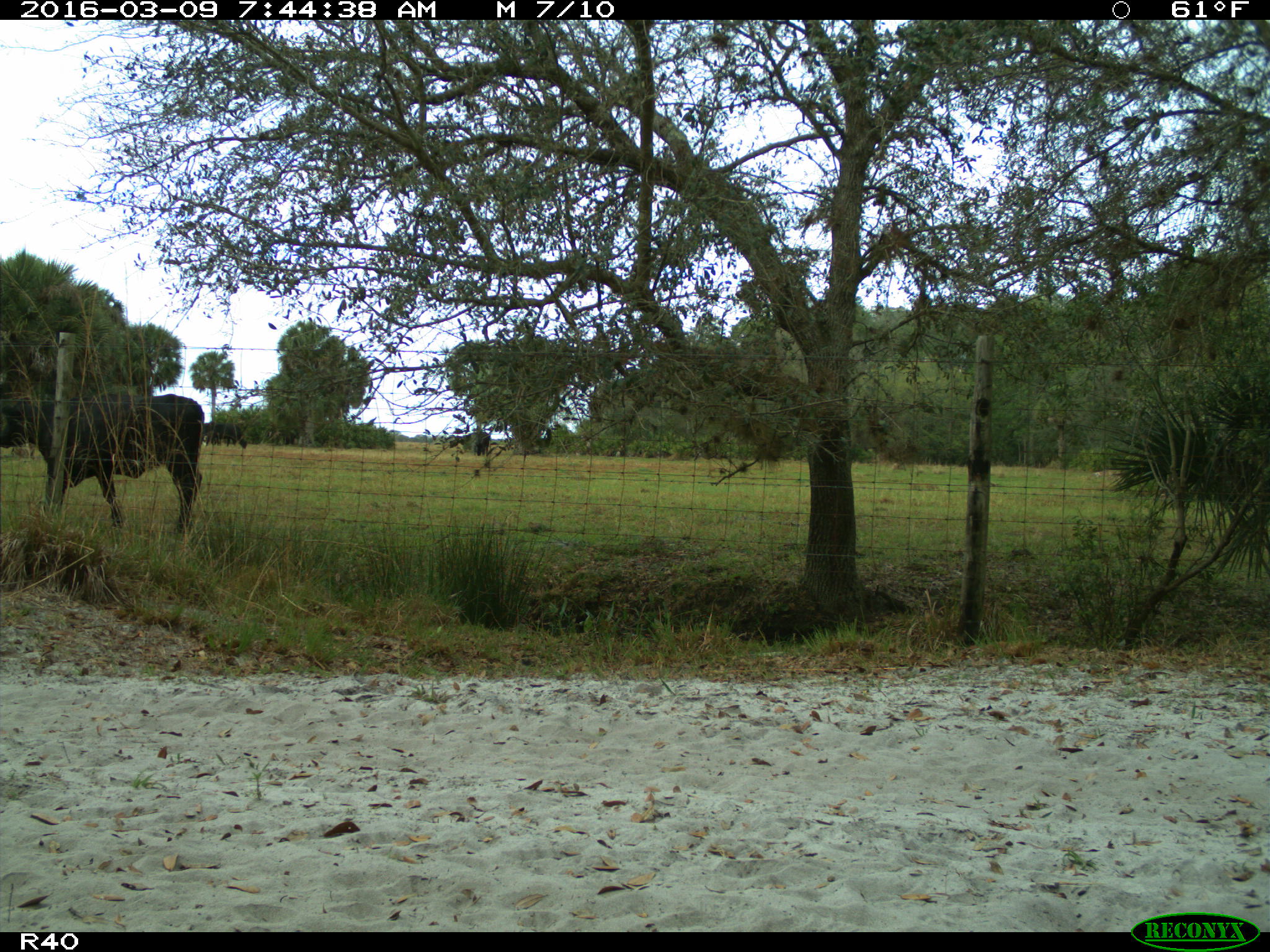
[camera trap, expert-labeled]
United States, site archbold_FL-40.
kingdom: Animalia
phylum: Chordata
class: Mammalia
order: Artiodactyla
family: Bovidae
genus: Bos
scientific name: Bos taurus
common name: domestic cow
Bos taurus (domestic cow).